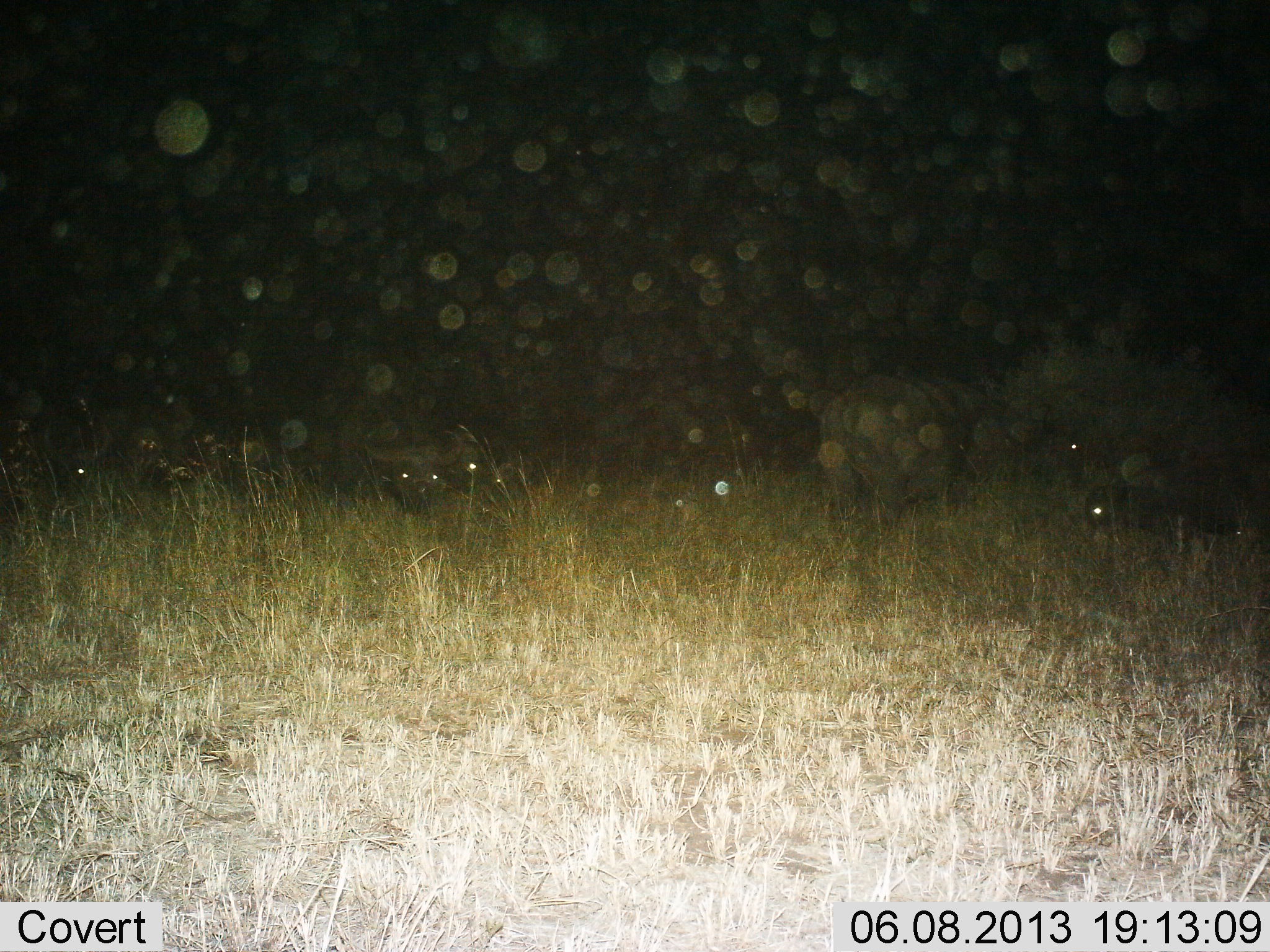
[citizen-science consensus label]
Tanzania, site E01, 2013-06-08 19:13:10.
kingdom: Animalia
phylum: Chordata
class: Mammalia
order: Artiodactyla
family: Bovidae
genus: Syncerus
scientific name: Syncerus caffer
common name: cape buffalo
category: buffalo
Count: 5.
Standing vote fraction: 77%.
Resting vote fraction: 41%.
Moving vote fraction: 5%.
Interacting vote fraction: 0%.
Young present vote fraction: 0%.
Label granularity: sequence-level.